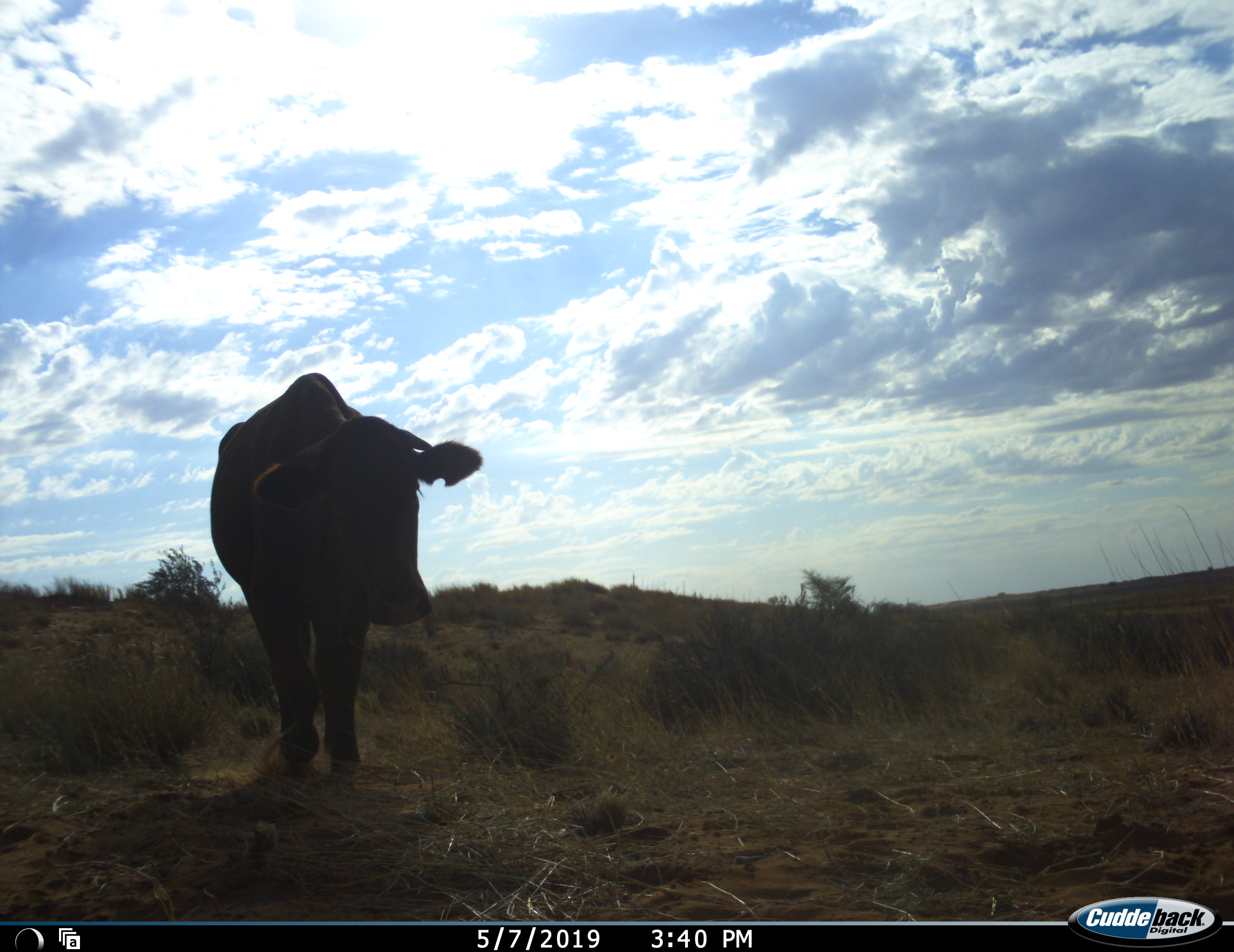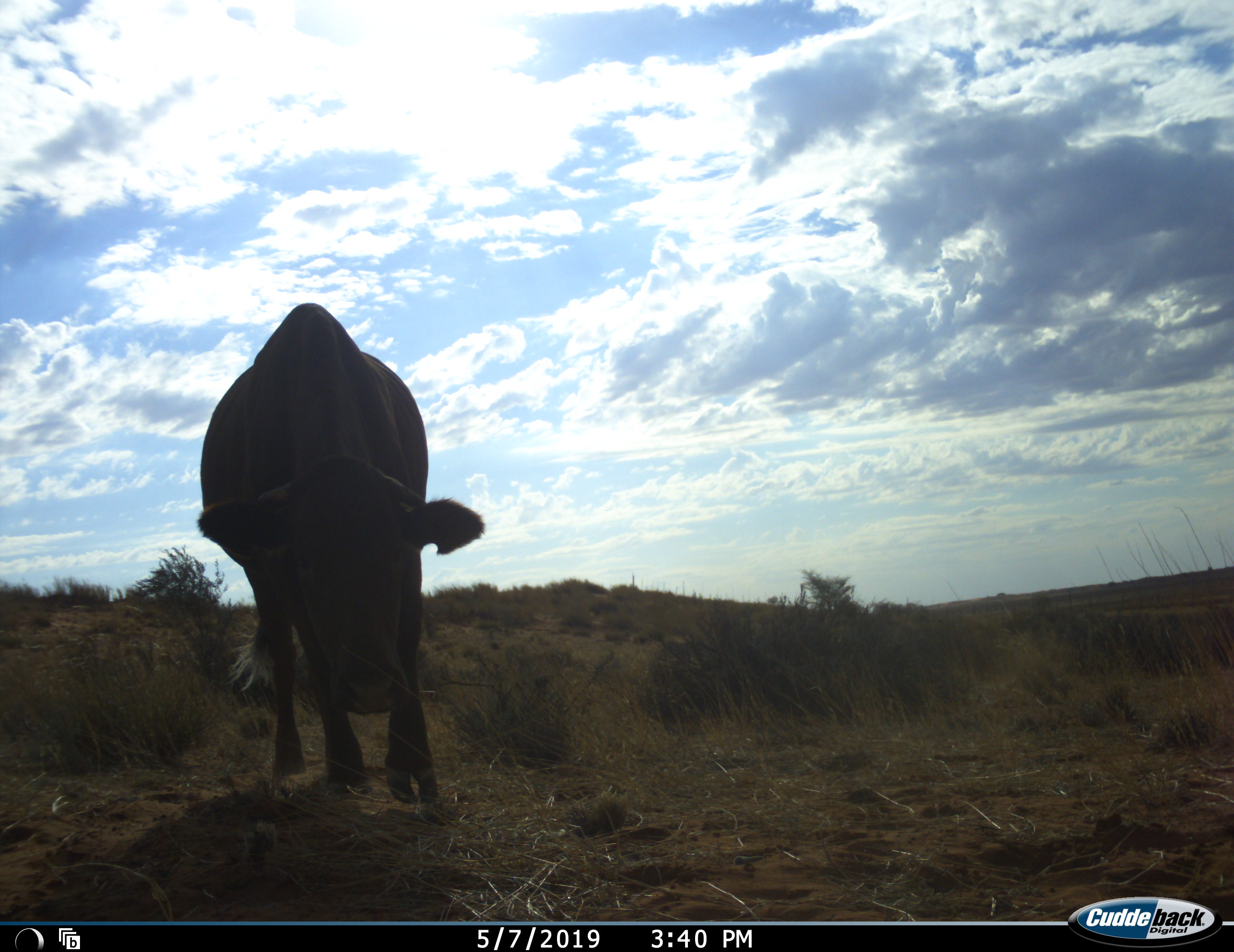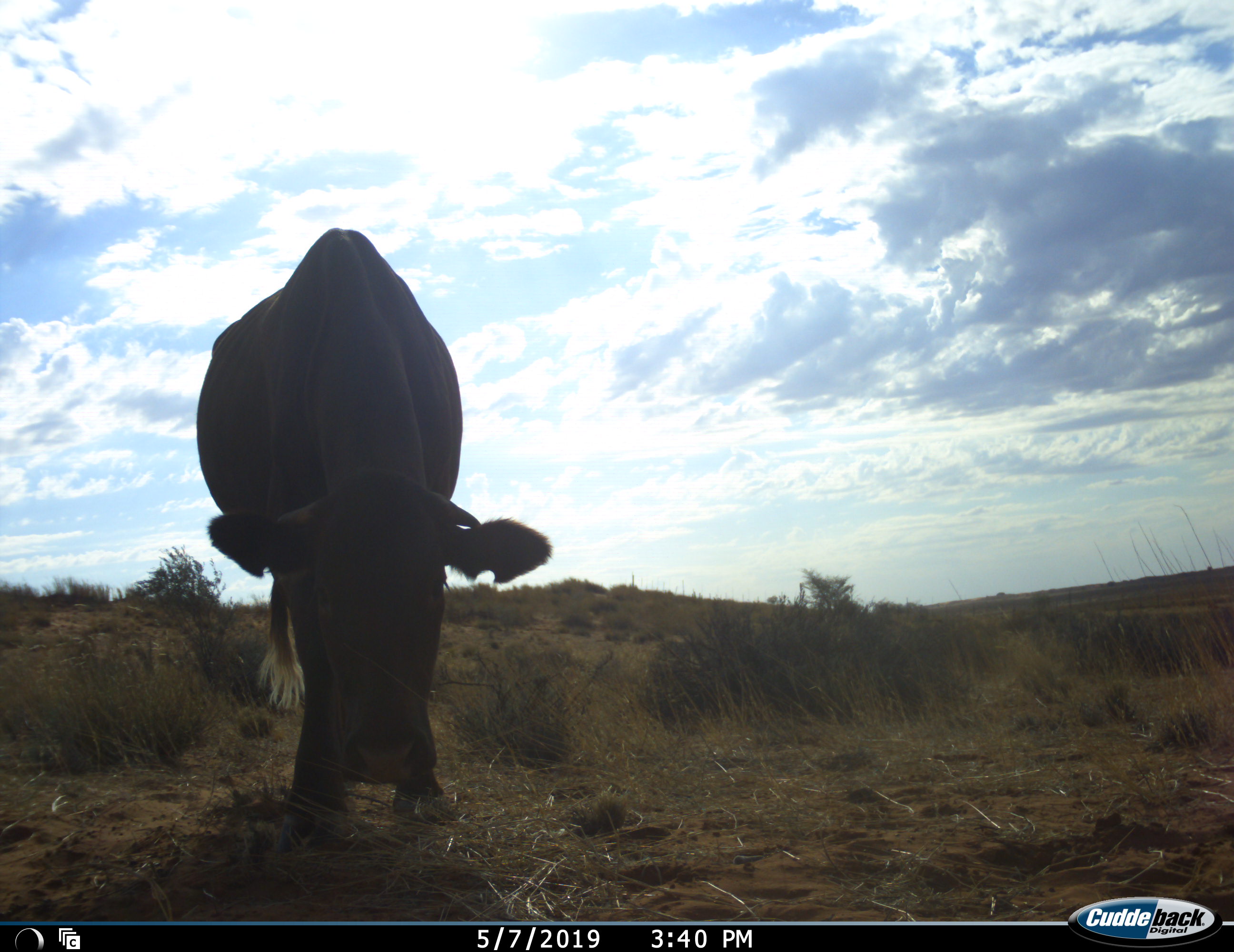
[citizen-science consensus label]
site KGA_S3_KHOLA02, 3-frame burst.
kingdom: Animalia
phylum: Chordata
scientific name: Vertebrata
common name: domestic animal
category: domesticanimal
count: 1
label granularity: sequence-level